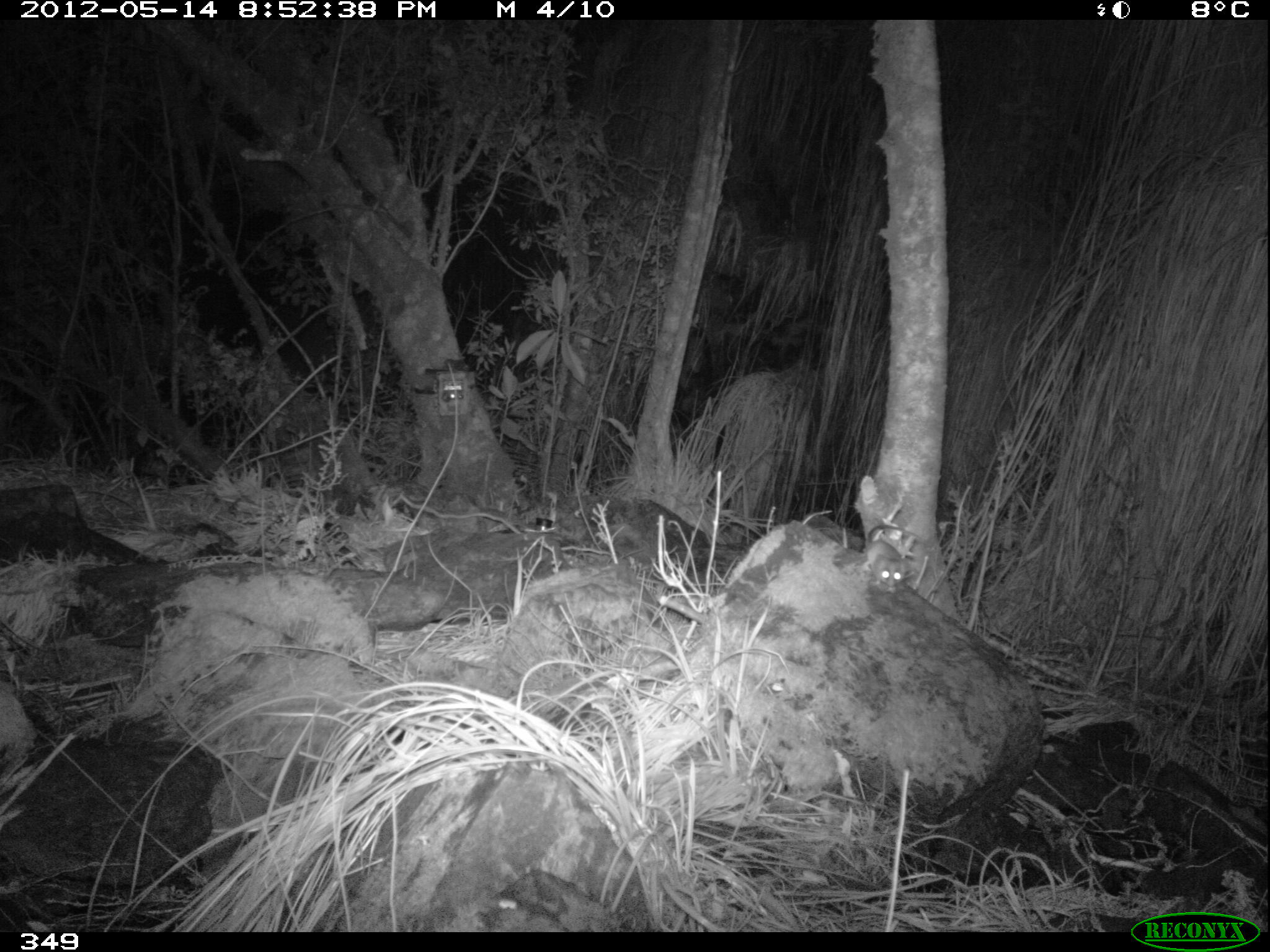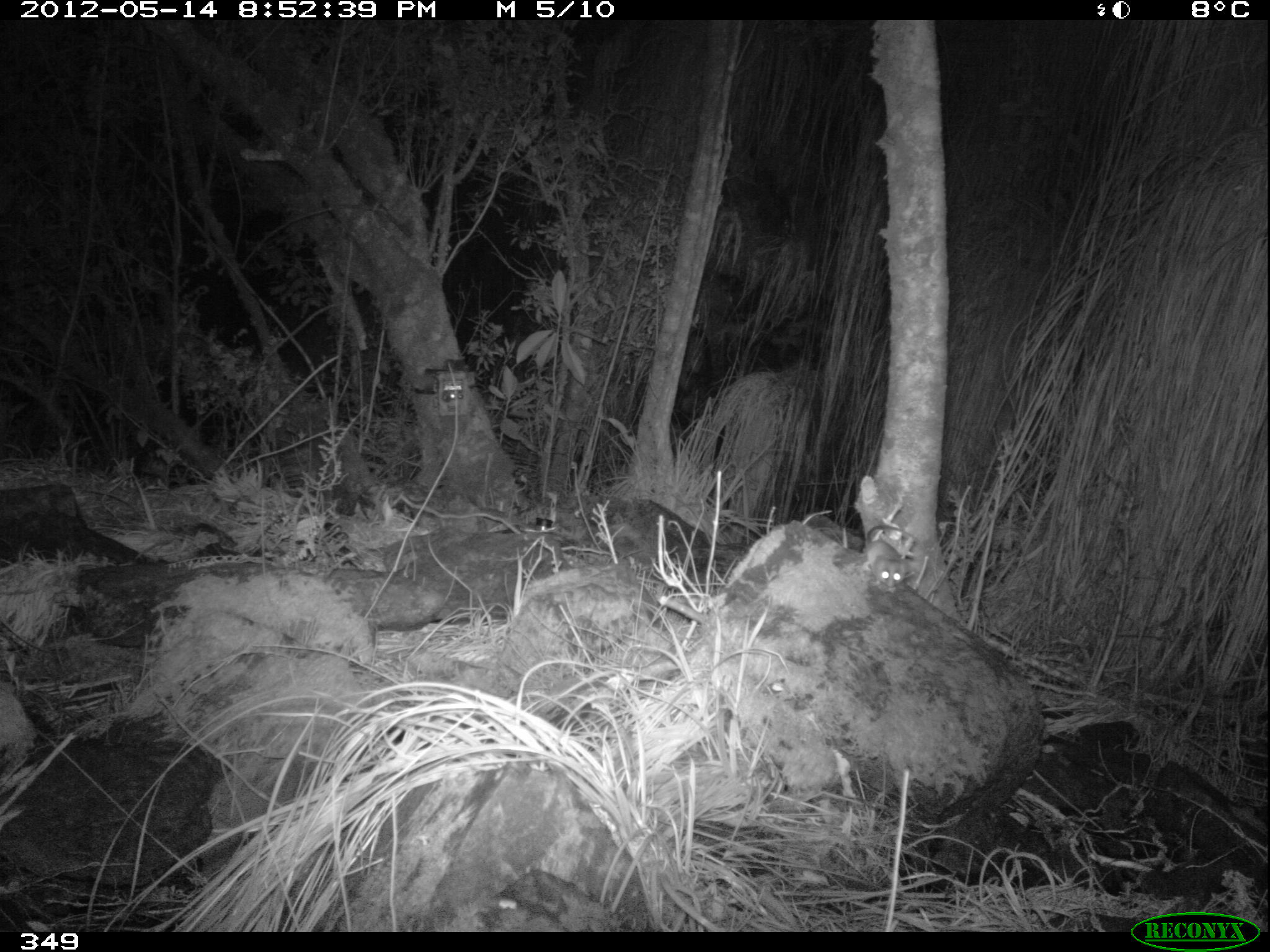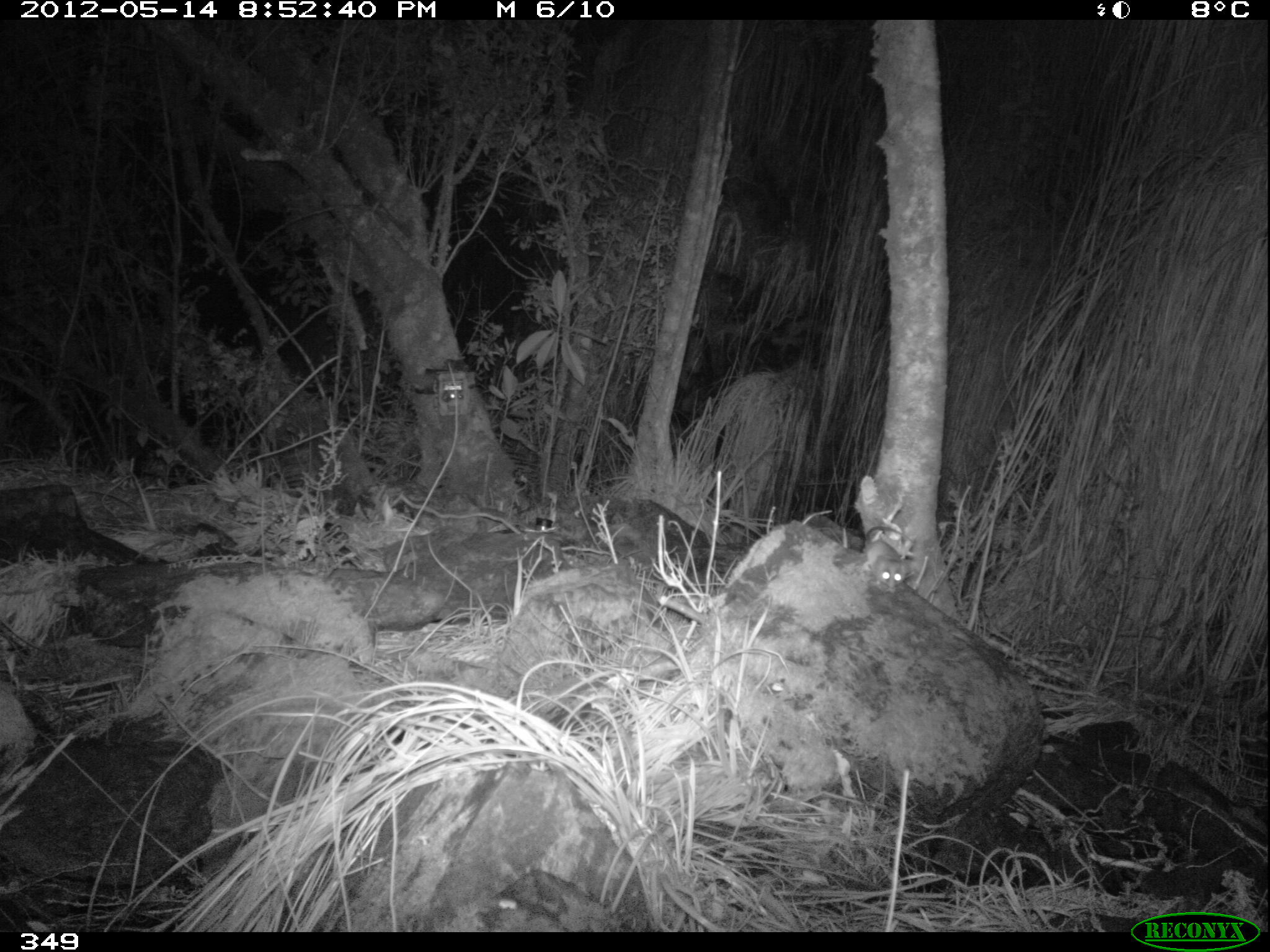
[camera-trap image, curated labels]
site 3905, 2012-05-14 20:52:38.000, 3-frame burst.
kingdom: Animalia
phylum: Chordata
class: Mammalia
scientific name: Marsupialia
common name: marsupials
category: unknown marsupial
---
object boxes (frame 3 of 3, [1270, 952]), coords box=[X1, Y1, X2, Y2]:
unknown marsupial: box=[862, 525, 916, 591]